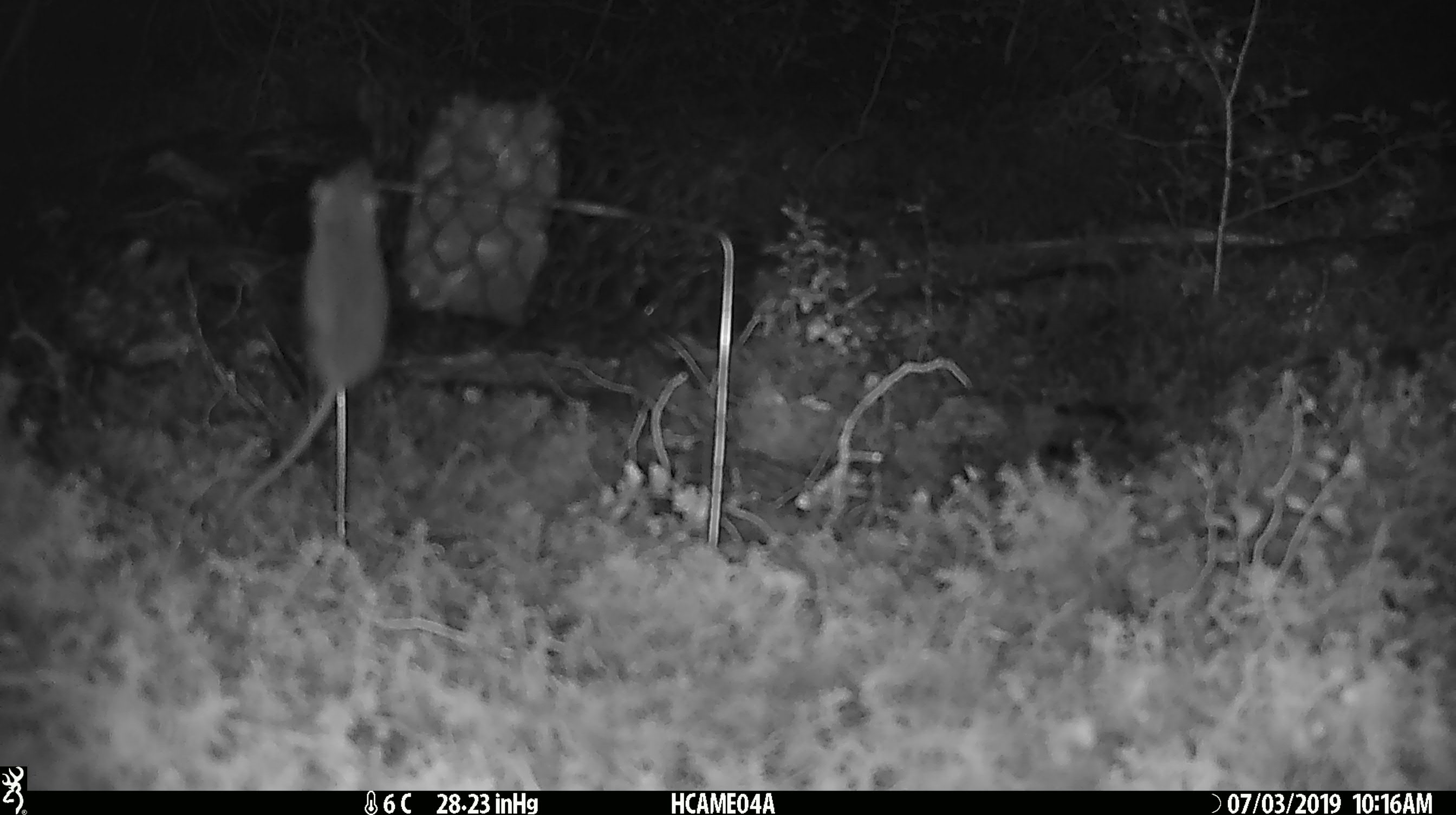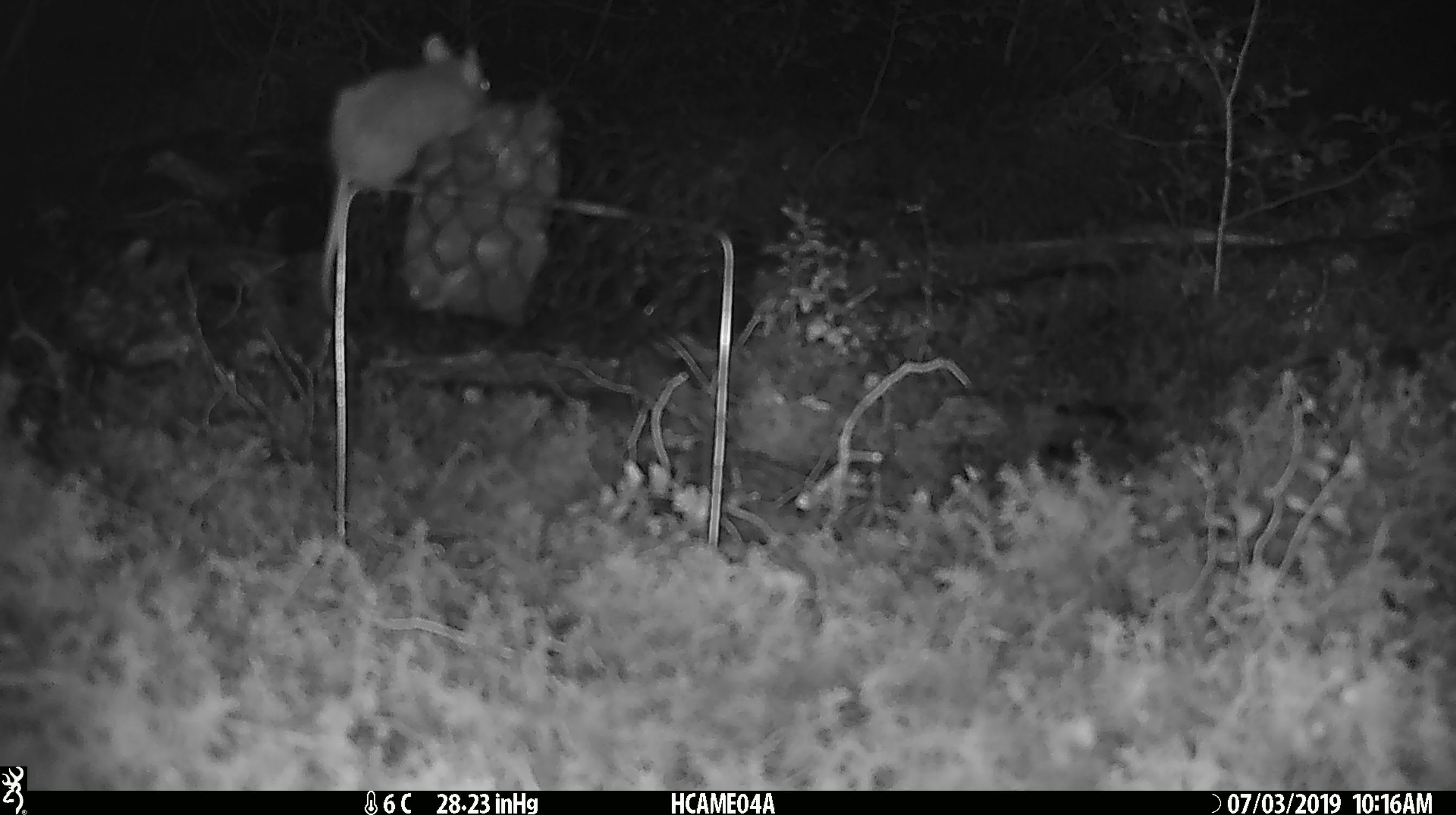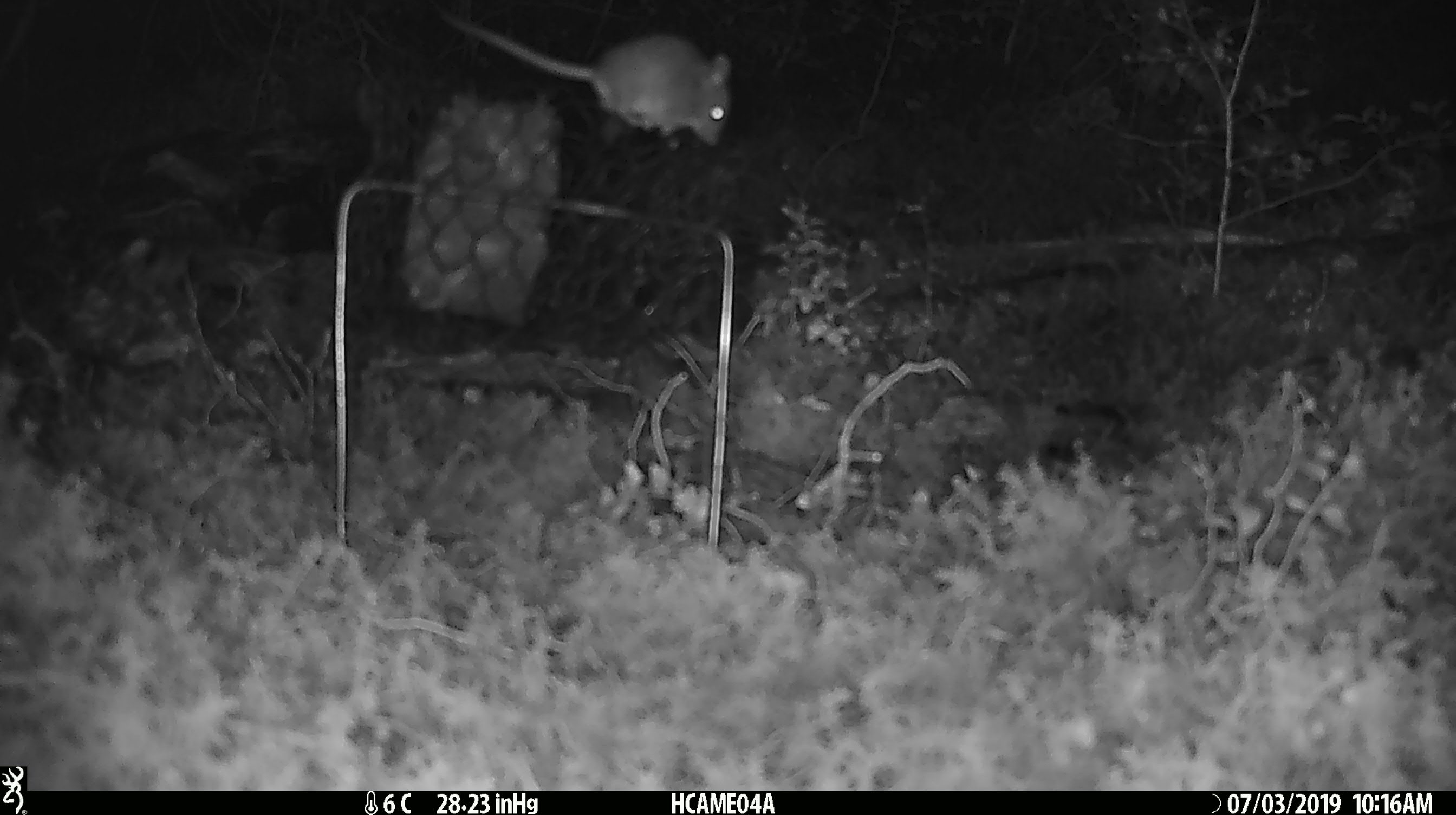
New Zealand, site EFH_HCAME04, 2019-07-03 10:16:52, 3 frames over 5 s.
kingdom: Animalia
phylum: Chordata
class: Mammalia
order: Rodentia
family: Muridae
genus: Mus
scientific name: Mus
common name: mouse